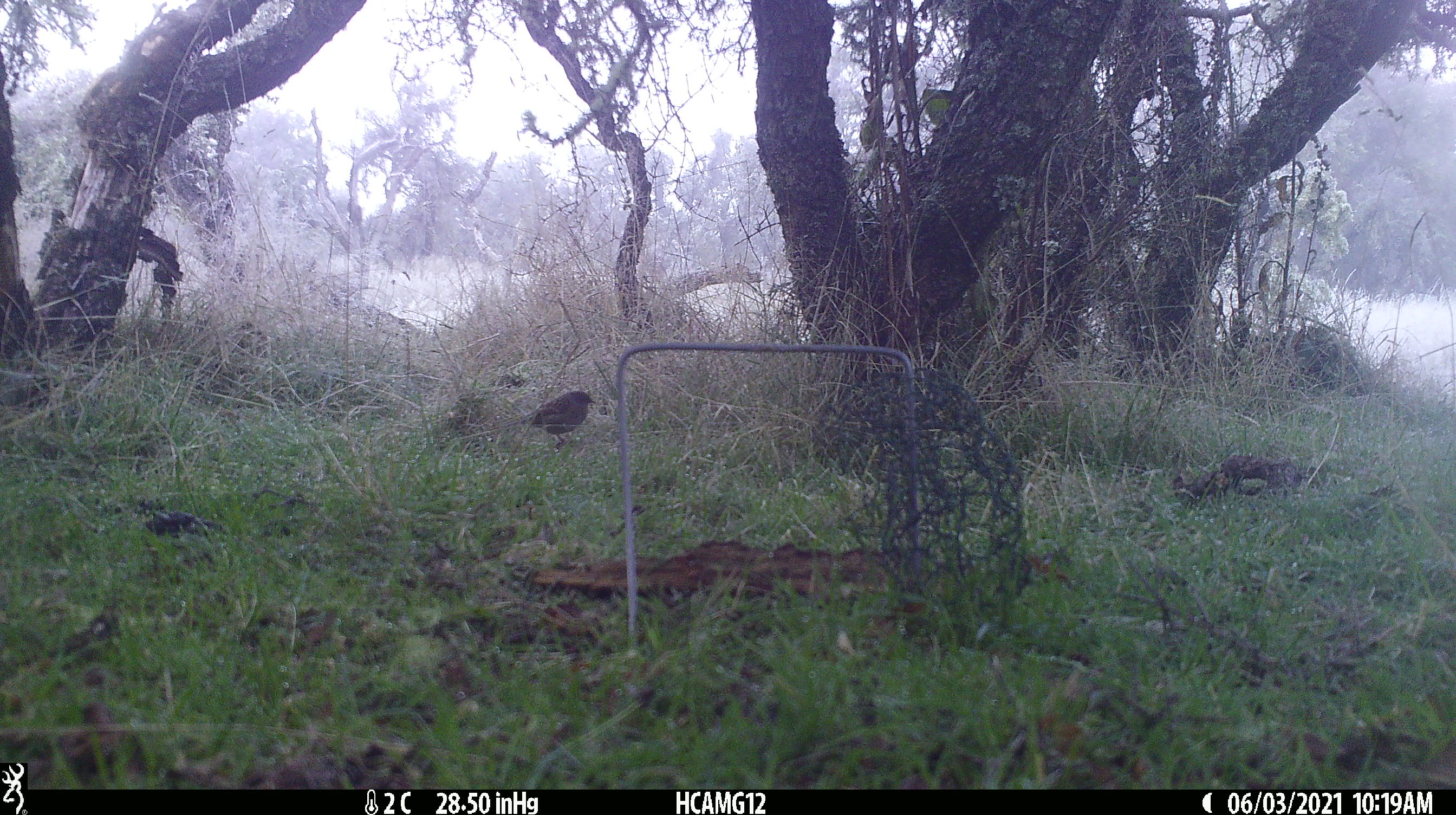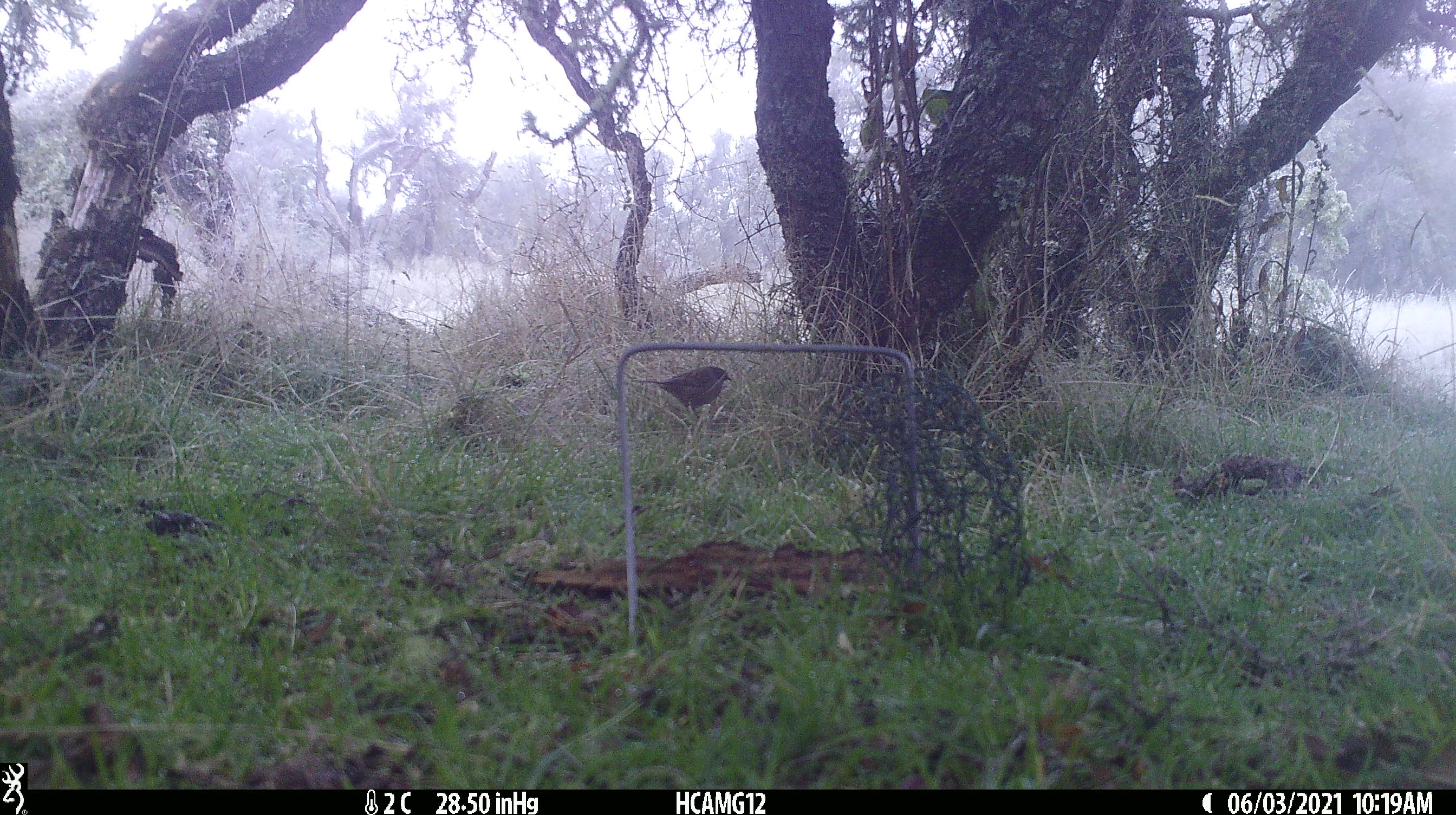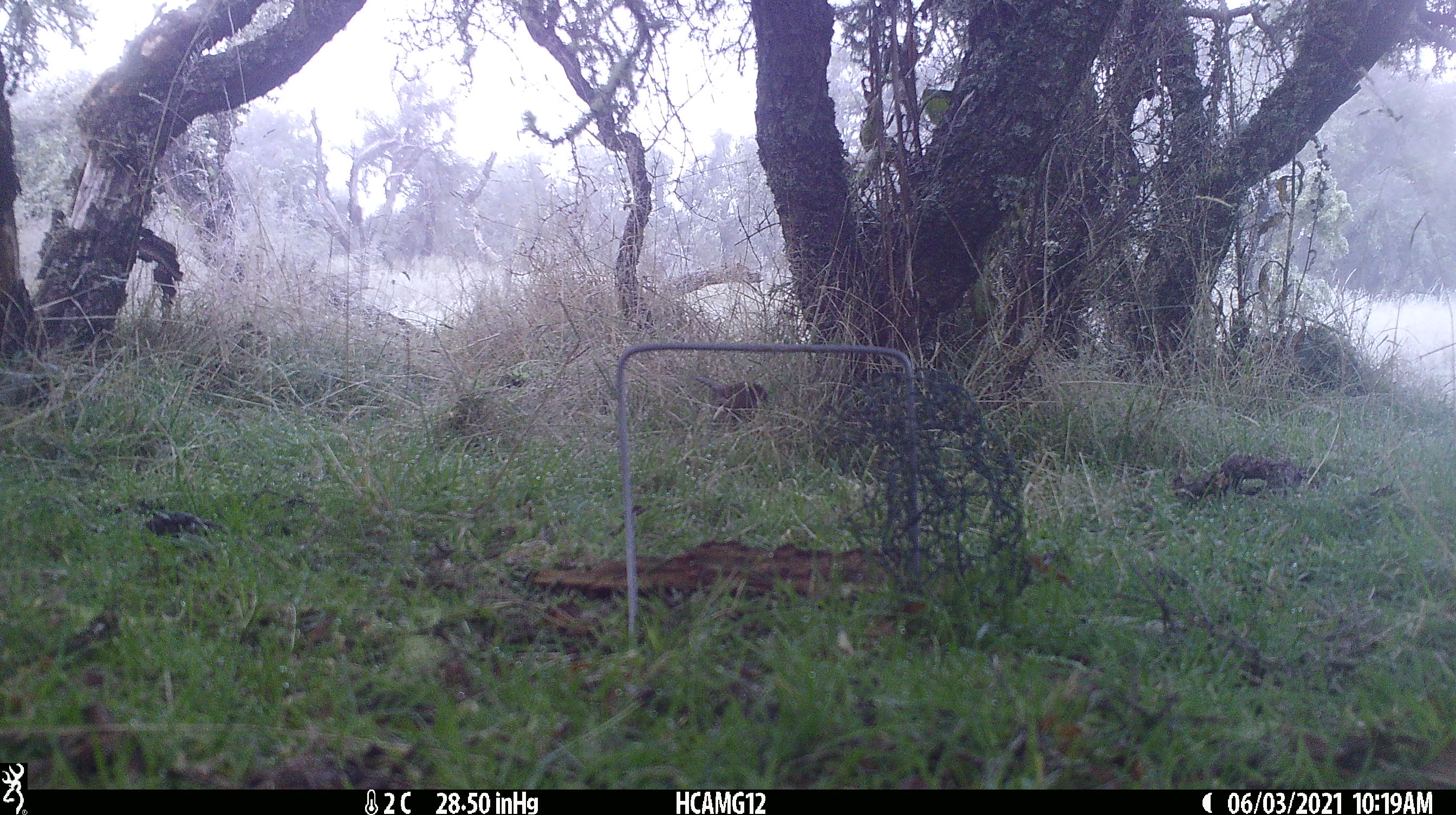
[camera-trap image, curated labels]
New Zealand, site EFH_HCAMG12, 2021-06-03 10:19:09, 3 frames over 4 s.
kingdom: Animalia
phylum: Chordata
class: Aves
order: Passeriformes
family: Prunellidae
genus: Prunella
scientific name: Prunella modularis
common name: dunnock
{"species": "dunnock (Prunella modularis)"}